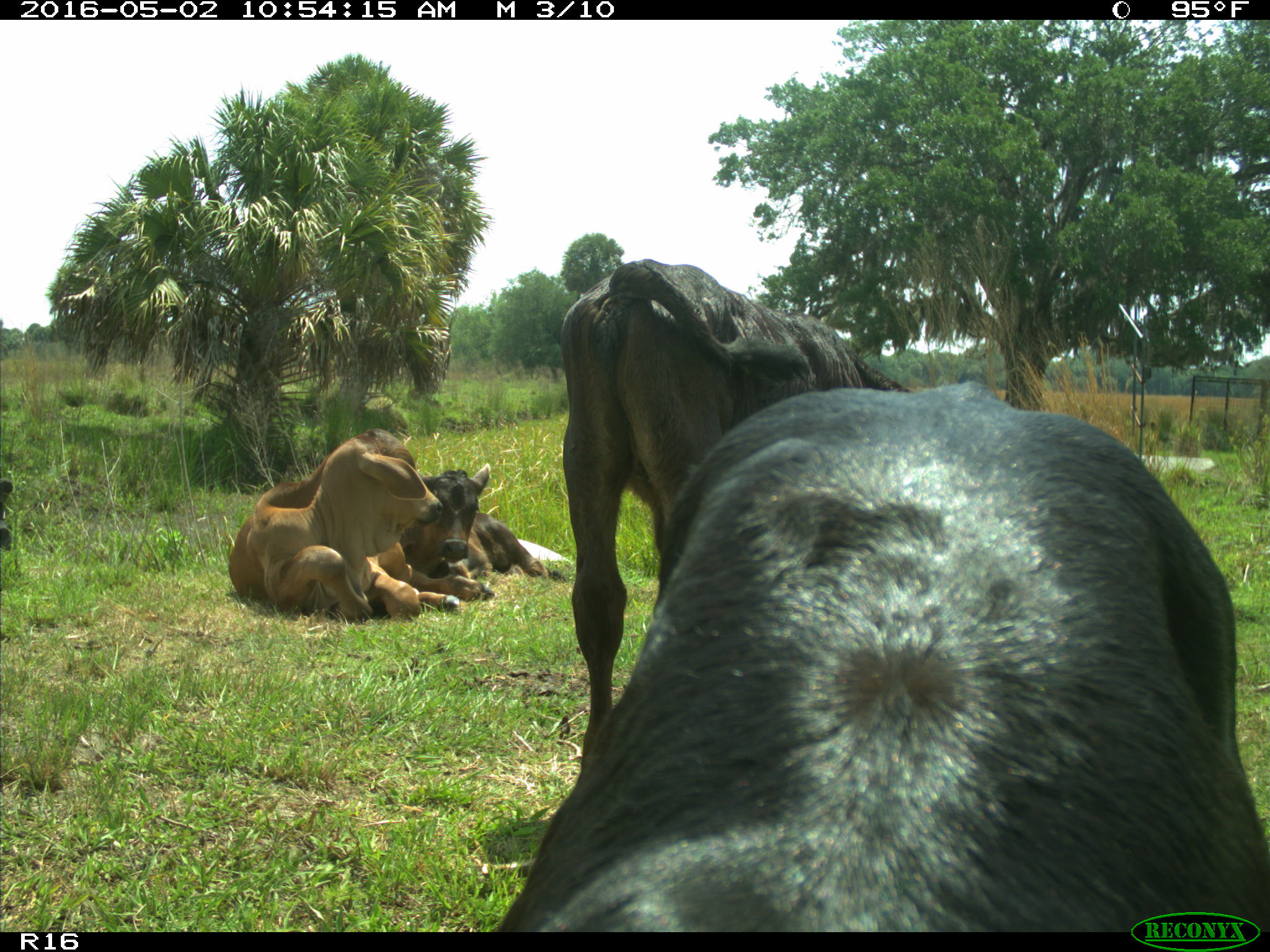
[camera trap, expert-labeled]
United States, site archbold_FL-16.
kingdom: Animalia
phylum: Chordata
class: Mammalia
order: Artiodactyla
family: Bovidae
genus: Bos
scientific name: Bos taurus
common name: domestic cow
Bos taurus (domestic cow).